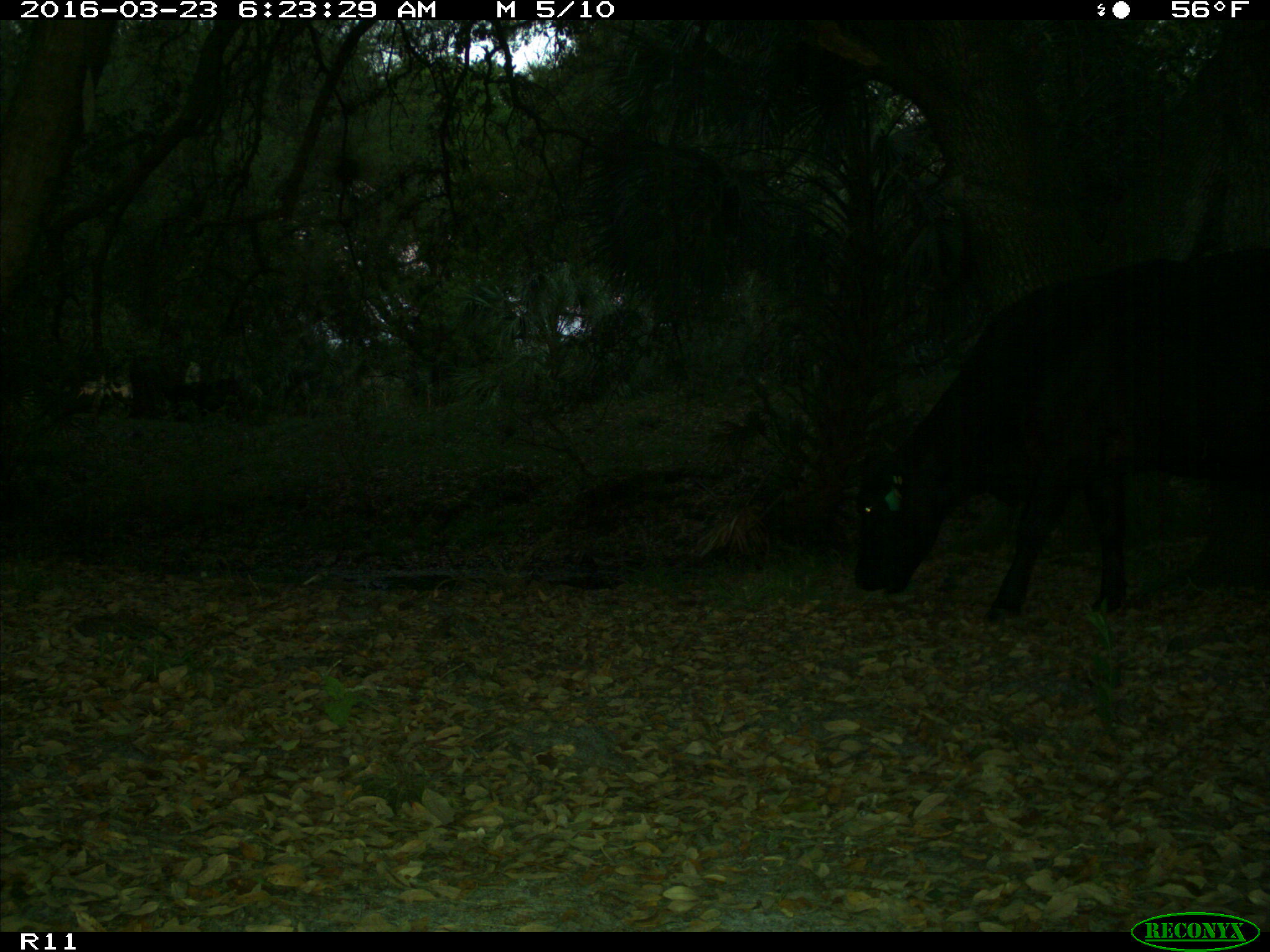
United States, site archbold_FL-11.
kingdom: Animalia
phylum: Chordata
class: Mammalia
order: Artiodactyla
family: Bovidae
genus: Bos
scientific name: Bos taurus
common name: domestic cow